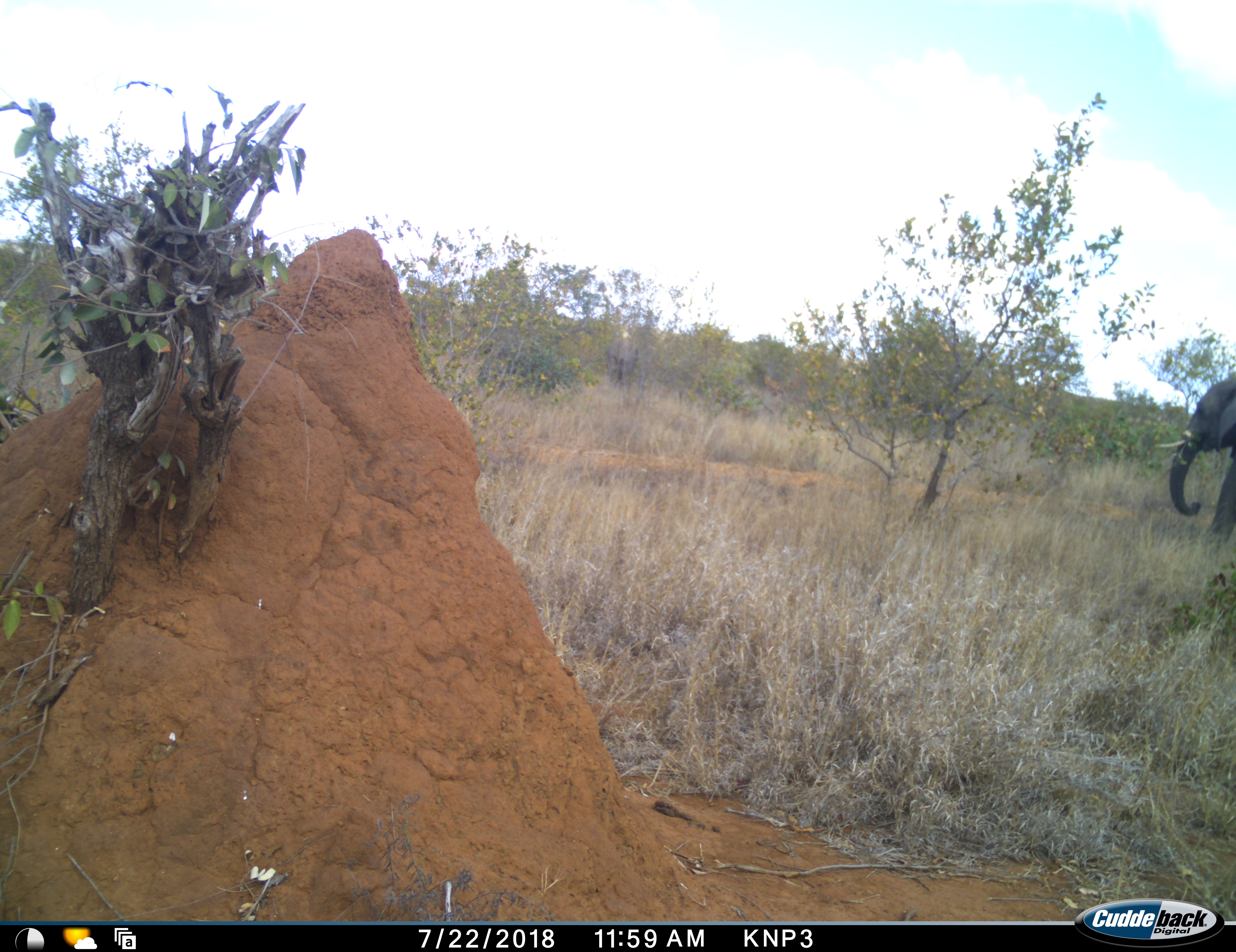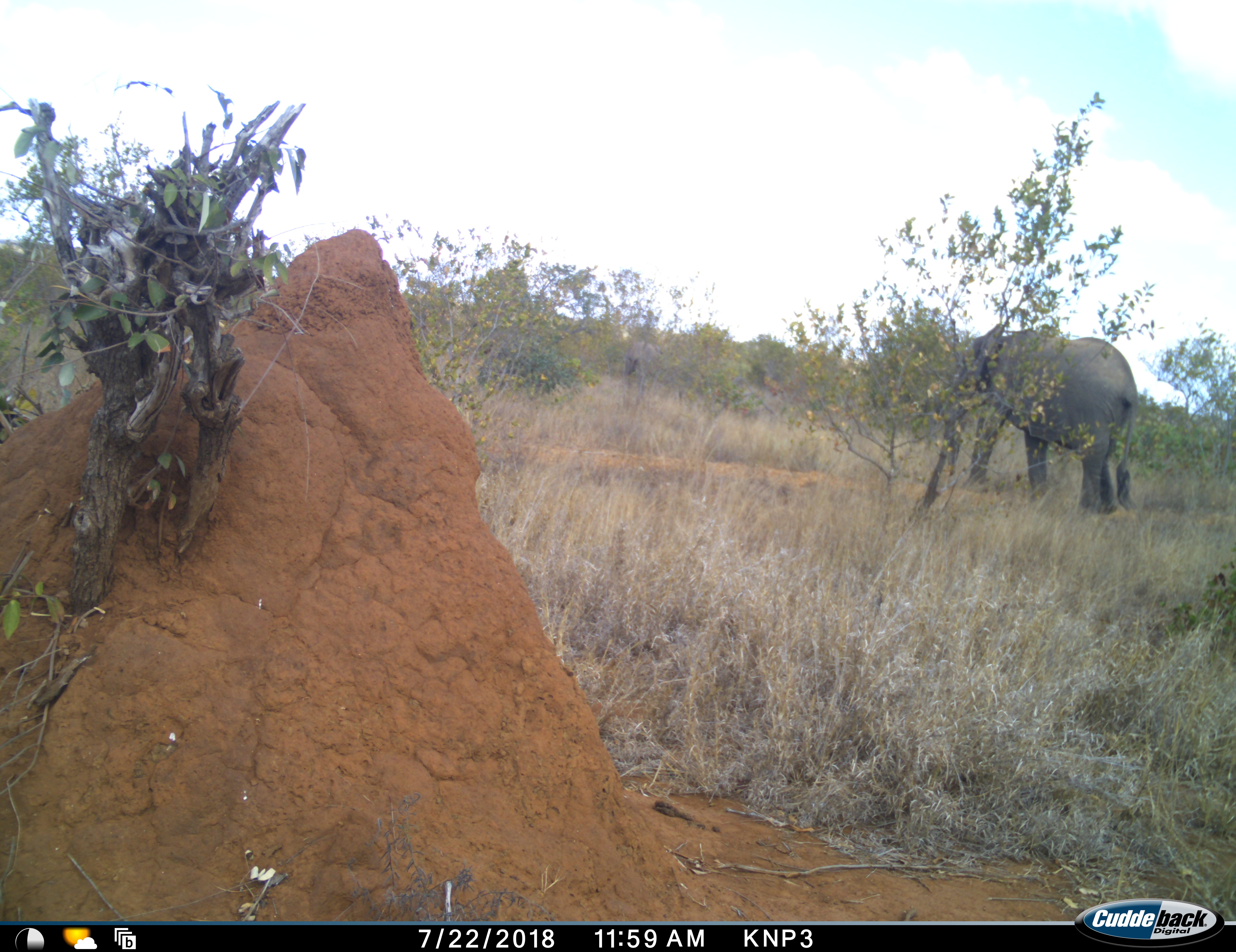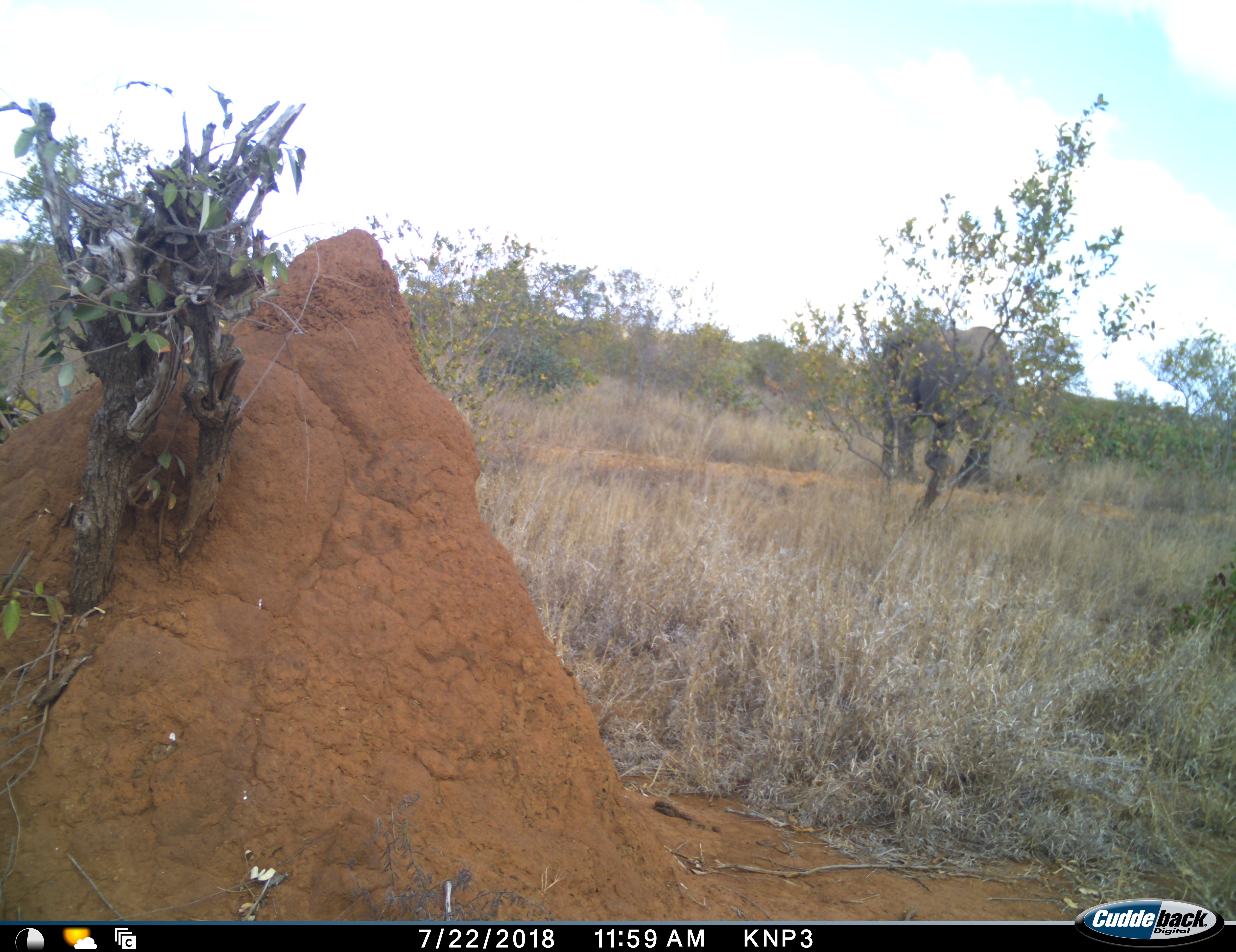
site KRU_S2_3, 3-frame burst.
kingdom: Animalia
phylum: Chordata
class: Mammalia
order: Proboscidea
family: Elephantidae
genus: Loxodonta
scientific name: Loxodonta africana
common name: african bush elephant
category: elephant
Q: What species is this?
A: Elephant (african bush elephant) (Loxodonta africana).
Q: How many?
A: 2.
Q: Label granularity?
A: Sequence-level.